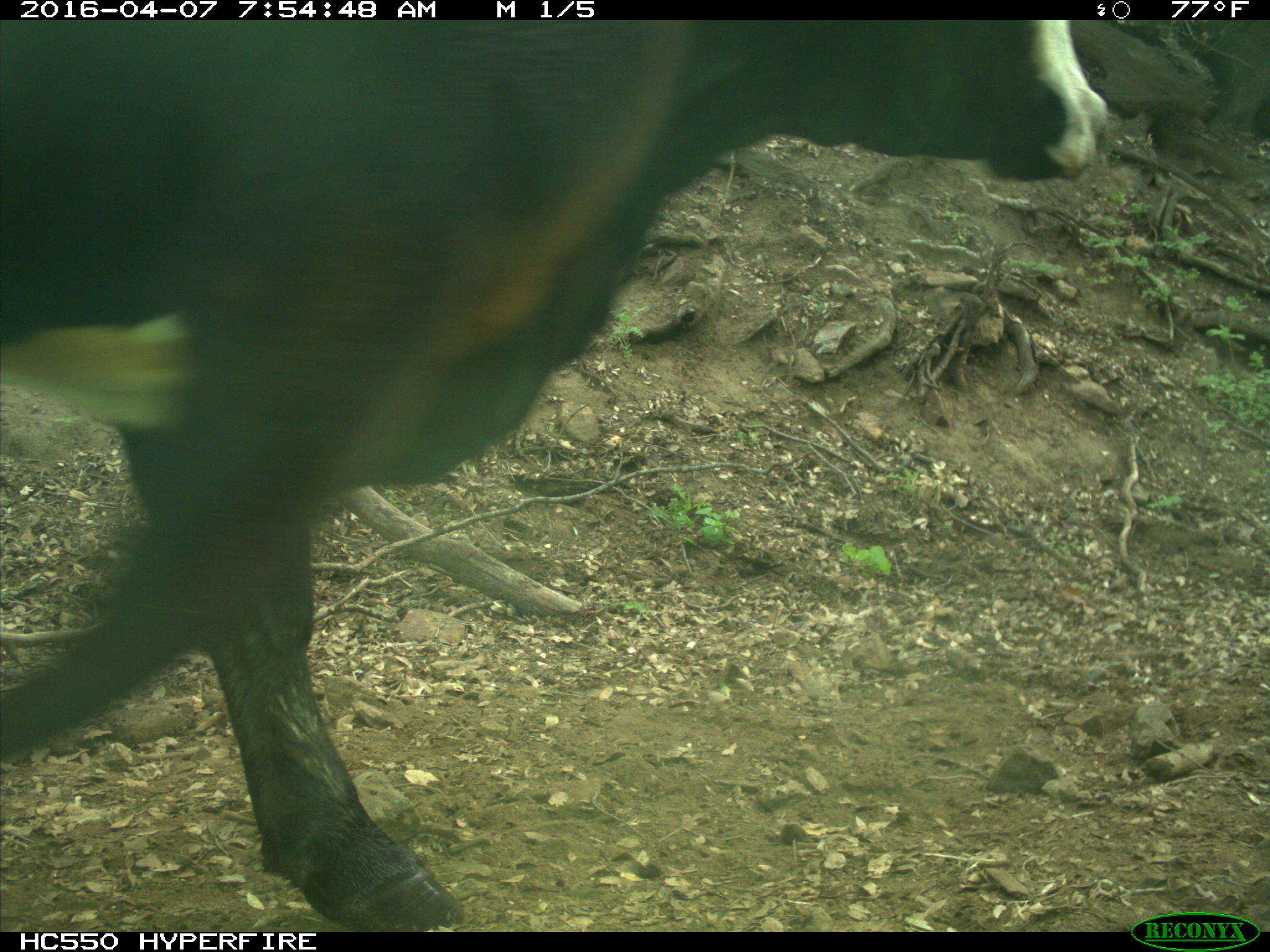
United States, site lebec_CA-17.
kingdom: Animalia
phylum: Chordata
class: Mammalia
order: Artiodactyla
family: Bovidae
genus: Bos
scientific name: Bos taurus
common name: domestic cow